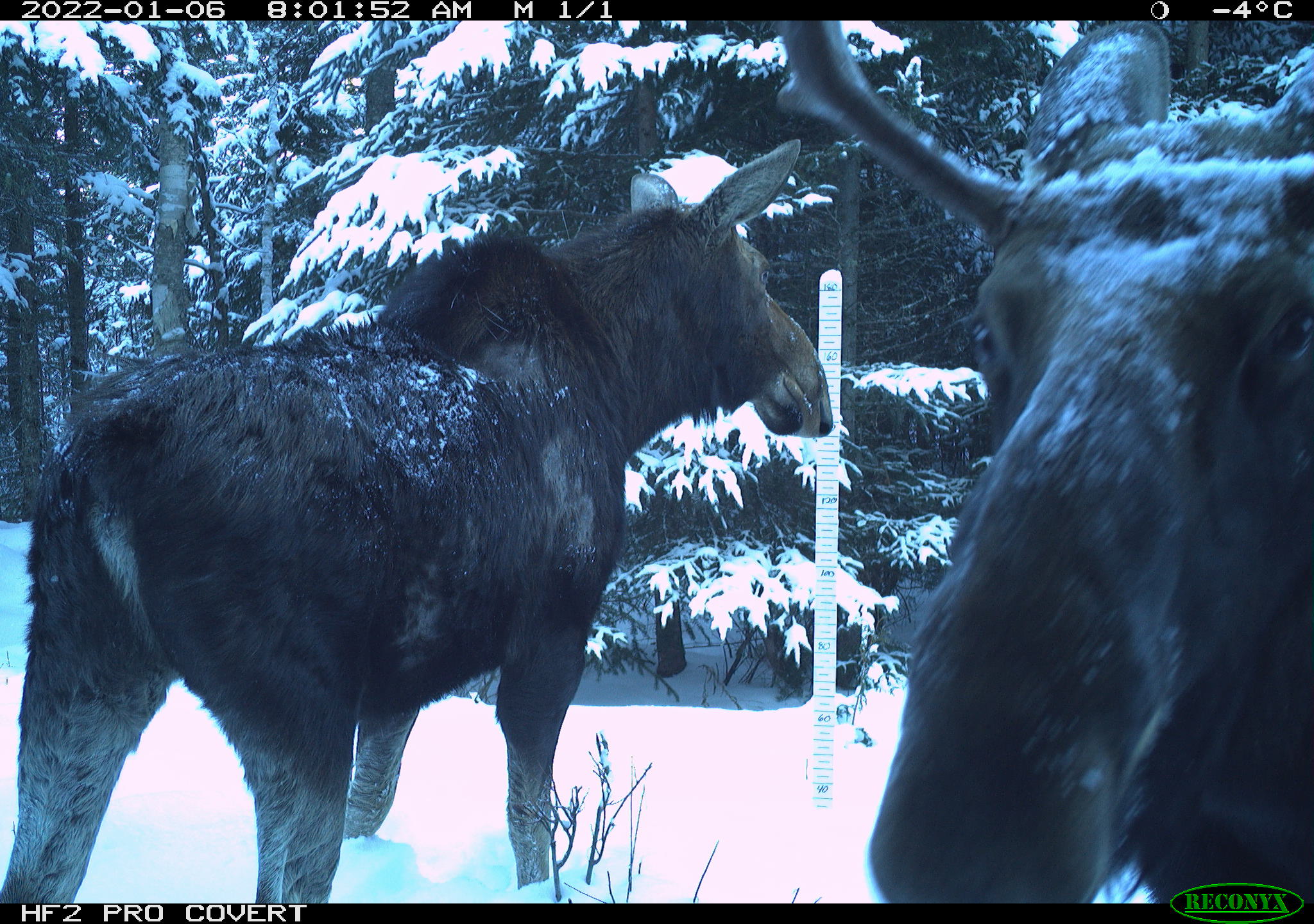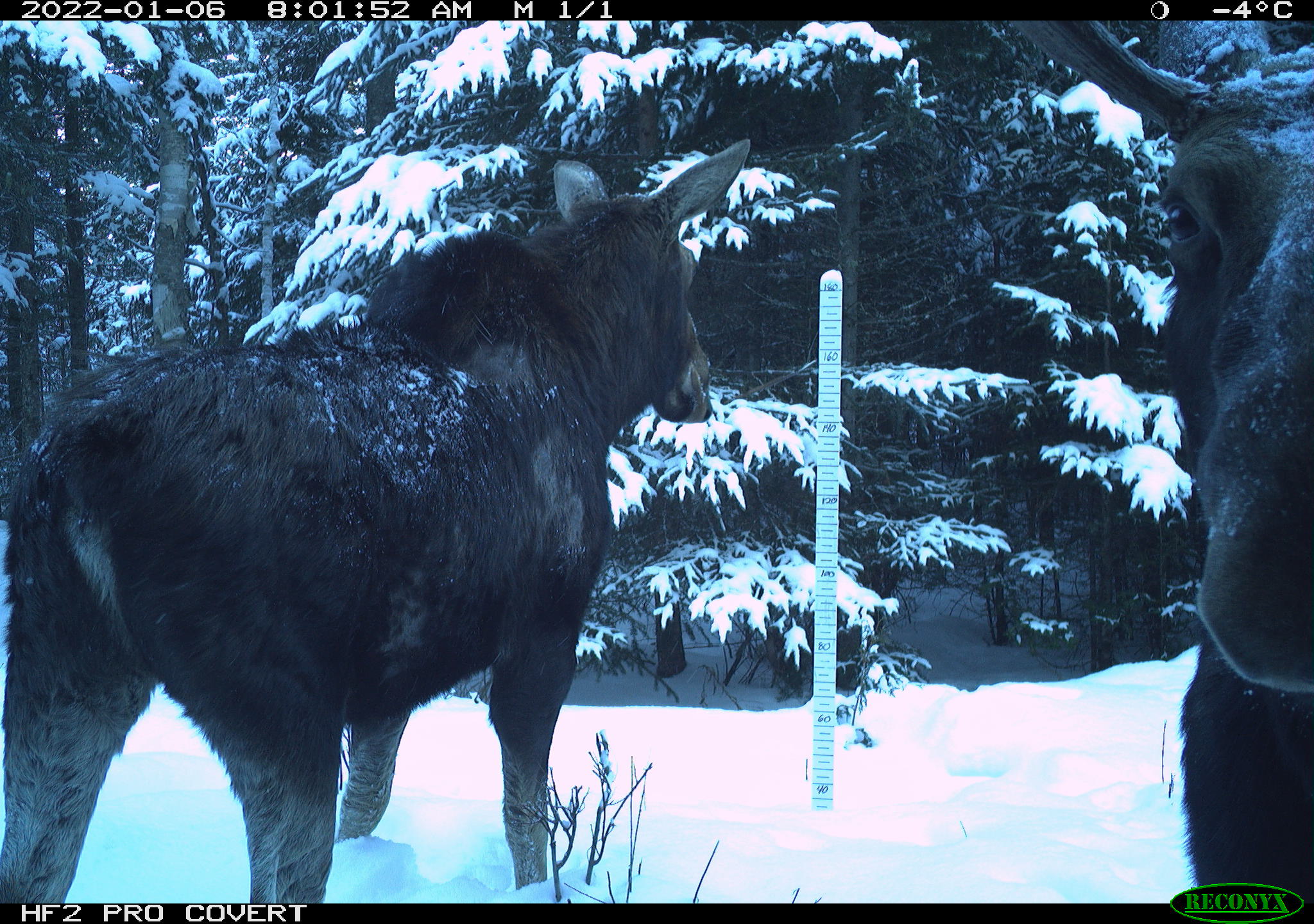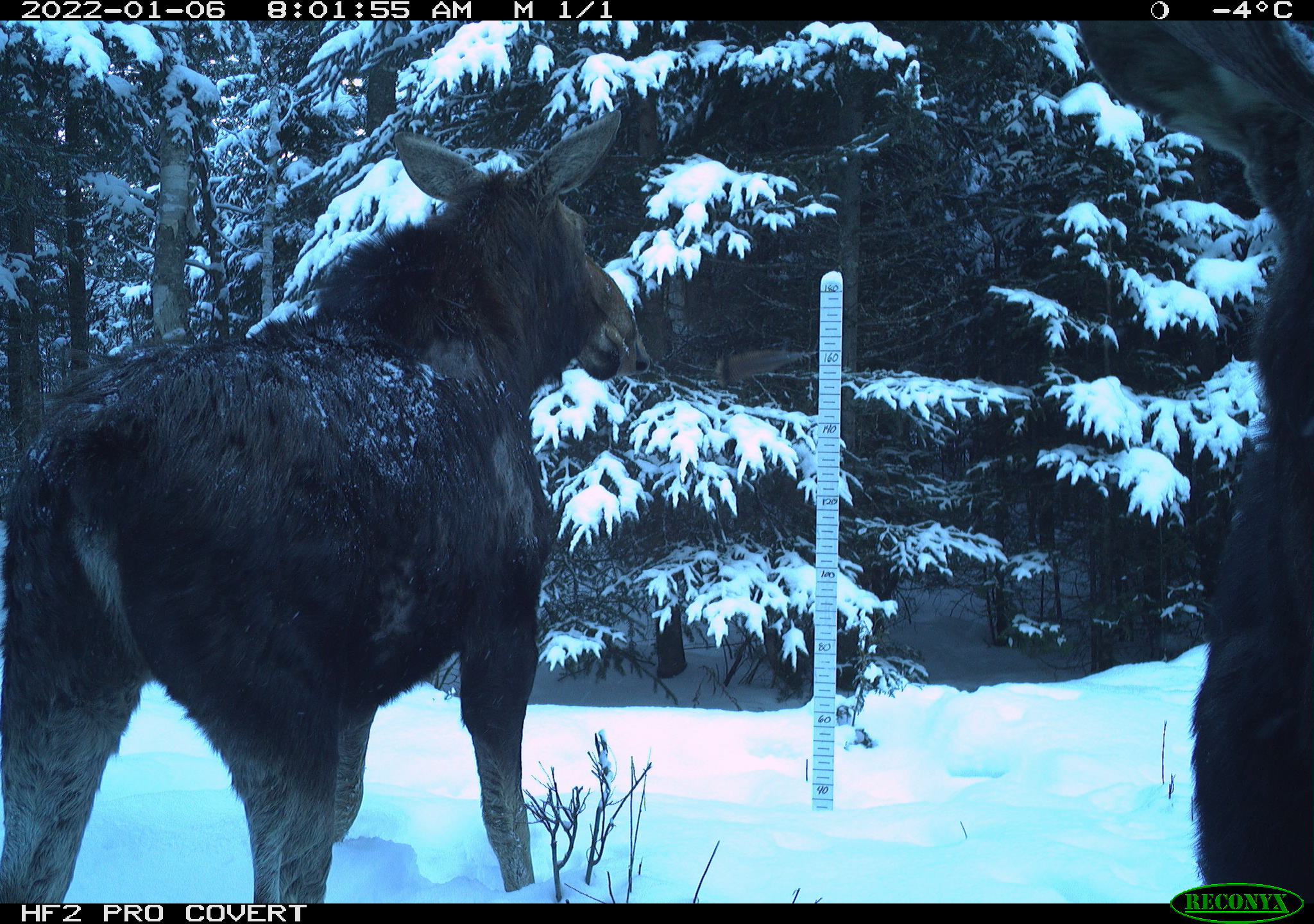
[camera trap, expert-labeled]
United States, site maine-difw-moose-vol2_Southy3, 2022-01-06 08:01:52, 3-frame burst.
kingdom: Animalia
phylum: Chordata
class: Mammalia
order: Artiodactyla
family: Cervidae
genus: Alces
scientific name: Alces alces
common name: moose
Moose (Alces alces).